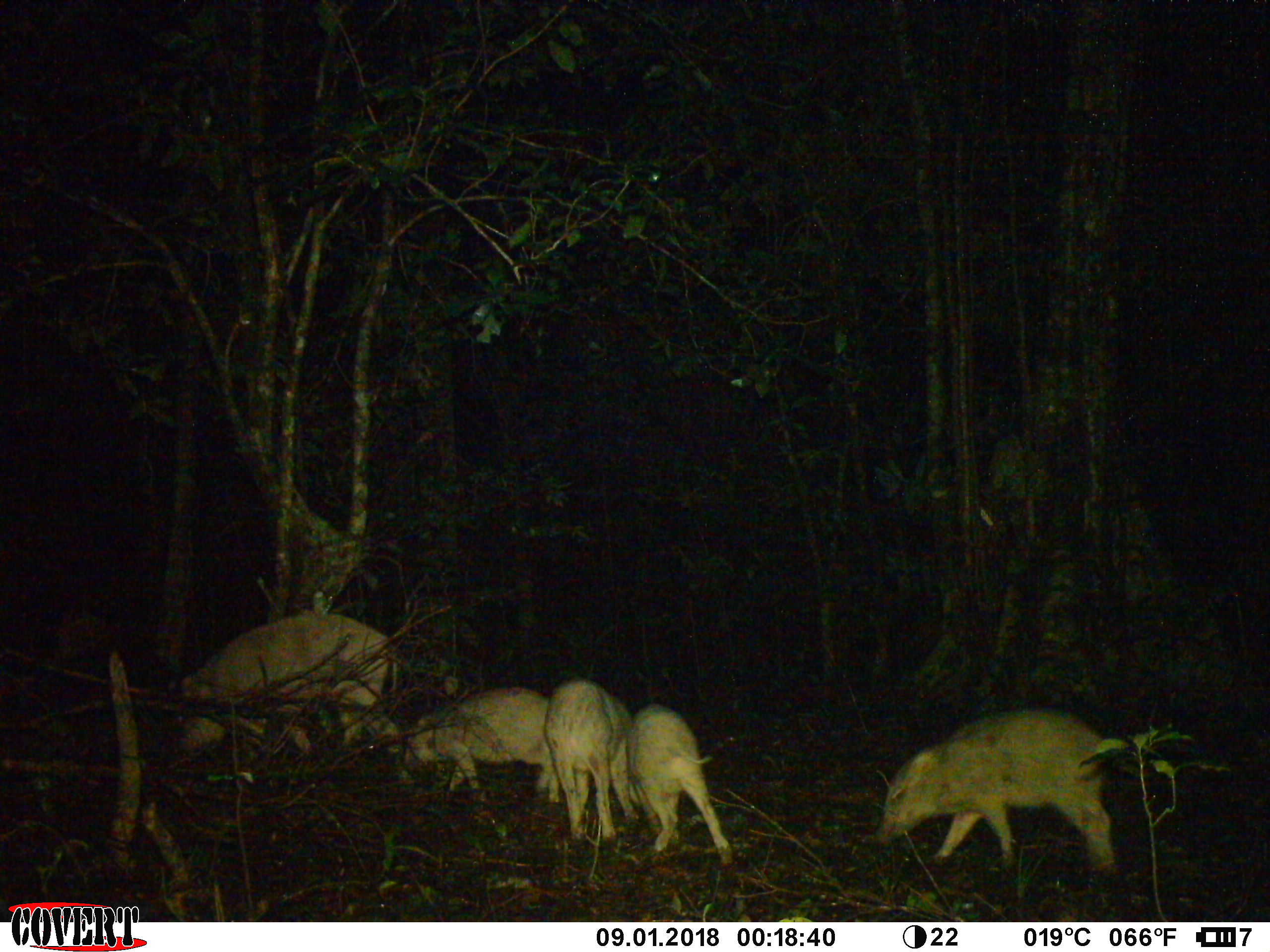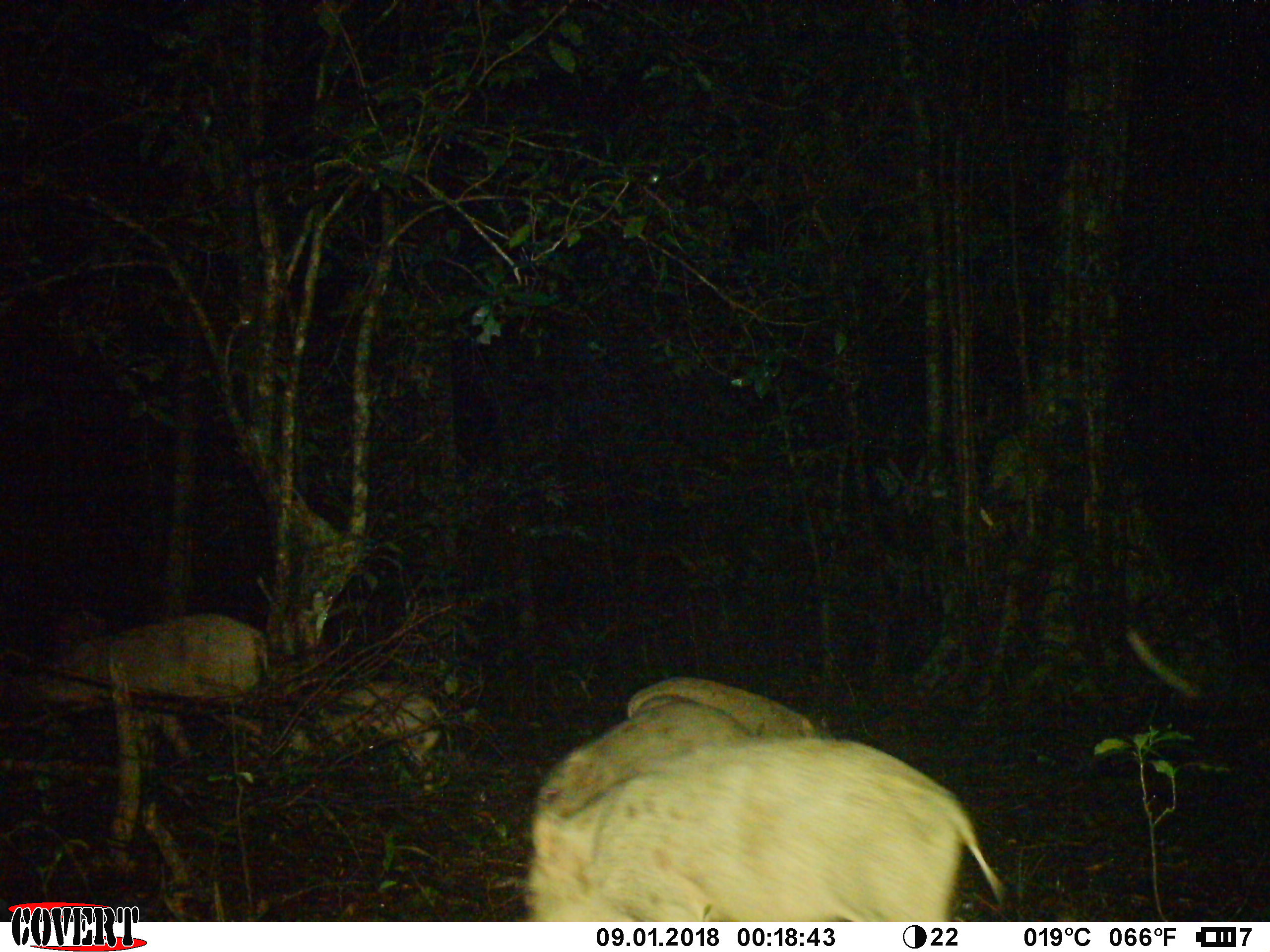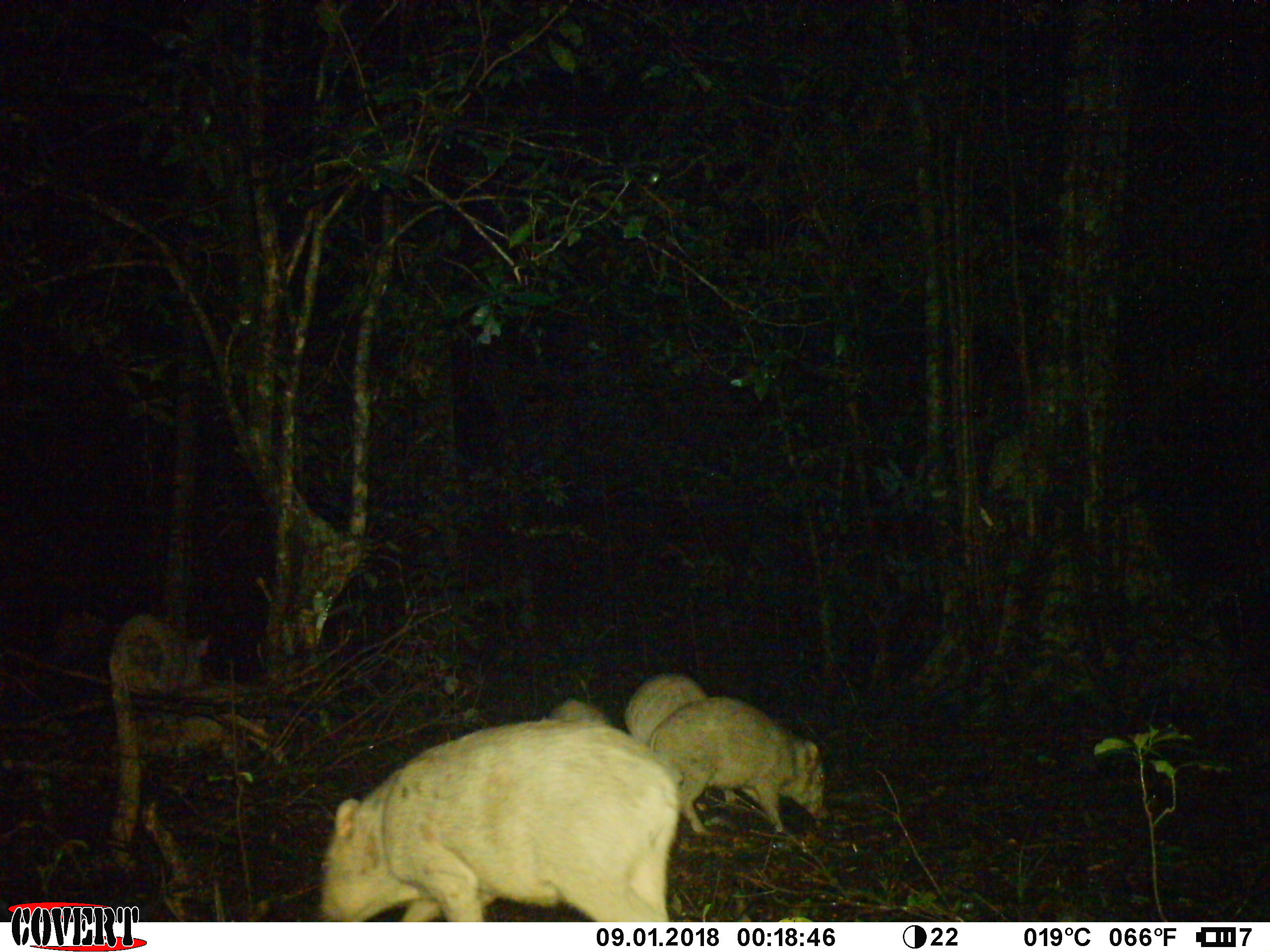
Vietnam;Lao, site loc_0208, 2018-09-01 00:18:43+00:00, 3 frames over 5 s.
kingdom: Animalia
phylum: Chordata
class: Mammalia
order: Artiodactyla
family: Suidae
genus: Sus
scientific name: Sus scrofa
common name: eurasian wild pig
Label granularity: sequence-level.